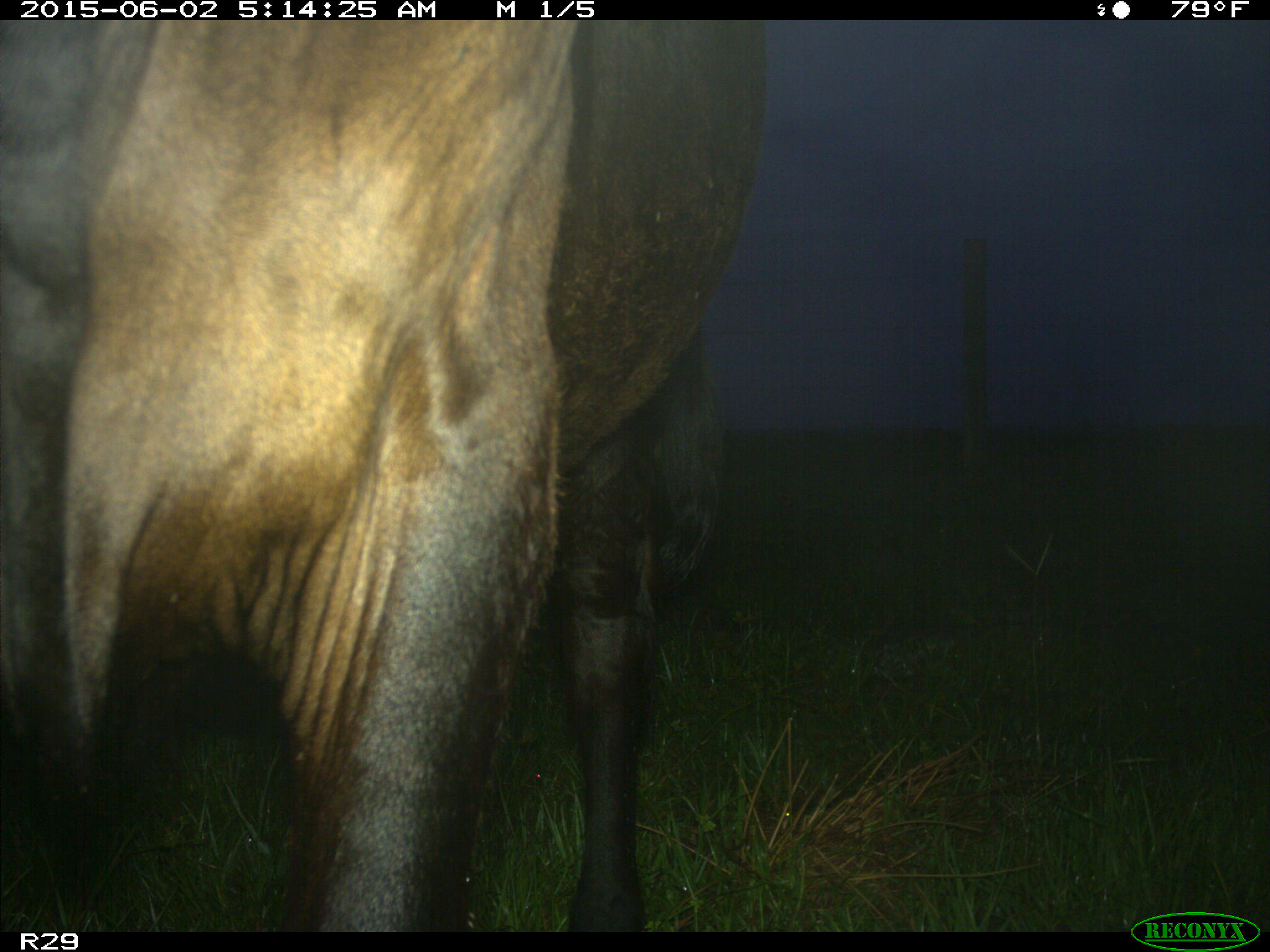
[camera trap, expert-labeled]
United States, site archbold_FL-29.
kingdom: Animalia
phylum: Chordata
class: Mammalia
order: Artiodactyla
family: Bovidae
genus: Bos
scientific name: Bos taurus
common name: domestic cow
Bos taurus (domestic cow).